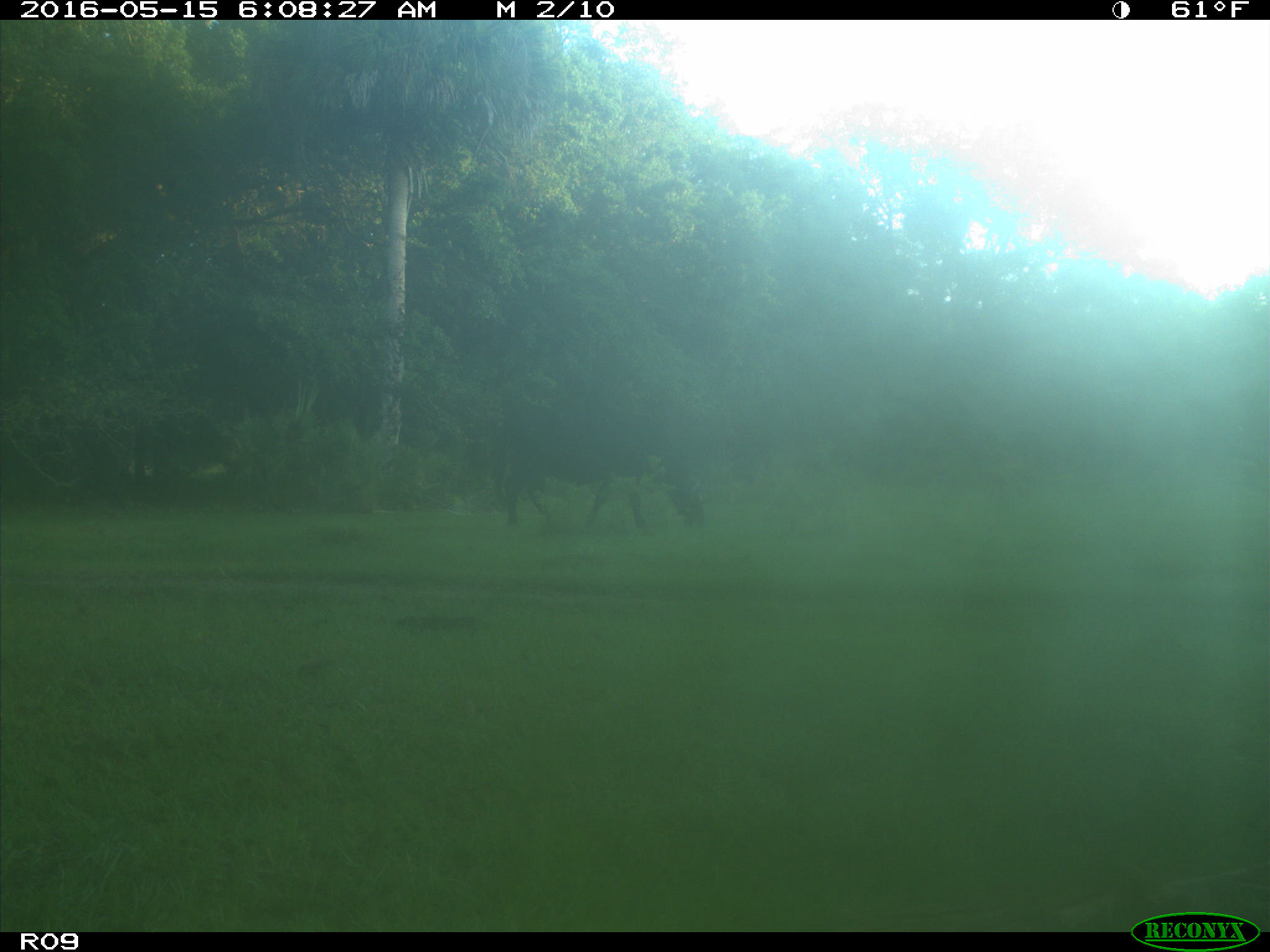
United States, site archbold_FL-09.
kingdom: Animalia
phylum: Chordata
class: Mammalia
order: Artiodactyla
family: Bovidae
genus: Bos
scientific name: Bos taurus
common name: domestic cow